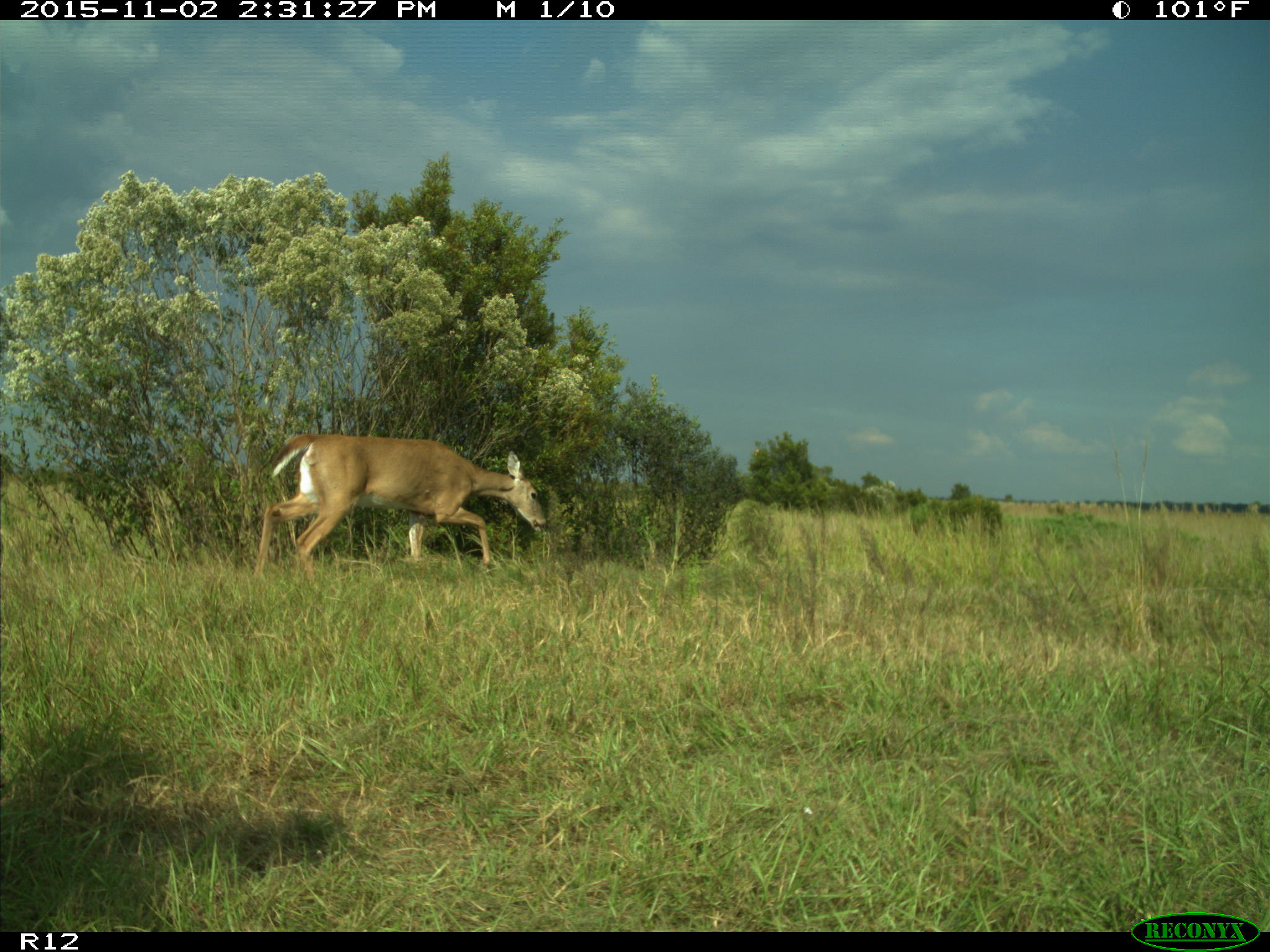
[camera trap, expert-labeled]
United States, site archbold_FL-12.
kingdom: Animalia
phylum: Chordata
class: Mammalia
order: Artiodactyla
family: Cervidae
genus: Odocoileus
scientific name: Odocoileus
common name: deer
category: unidentified deer